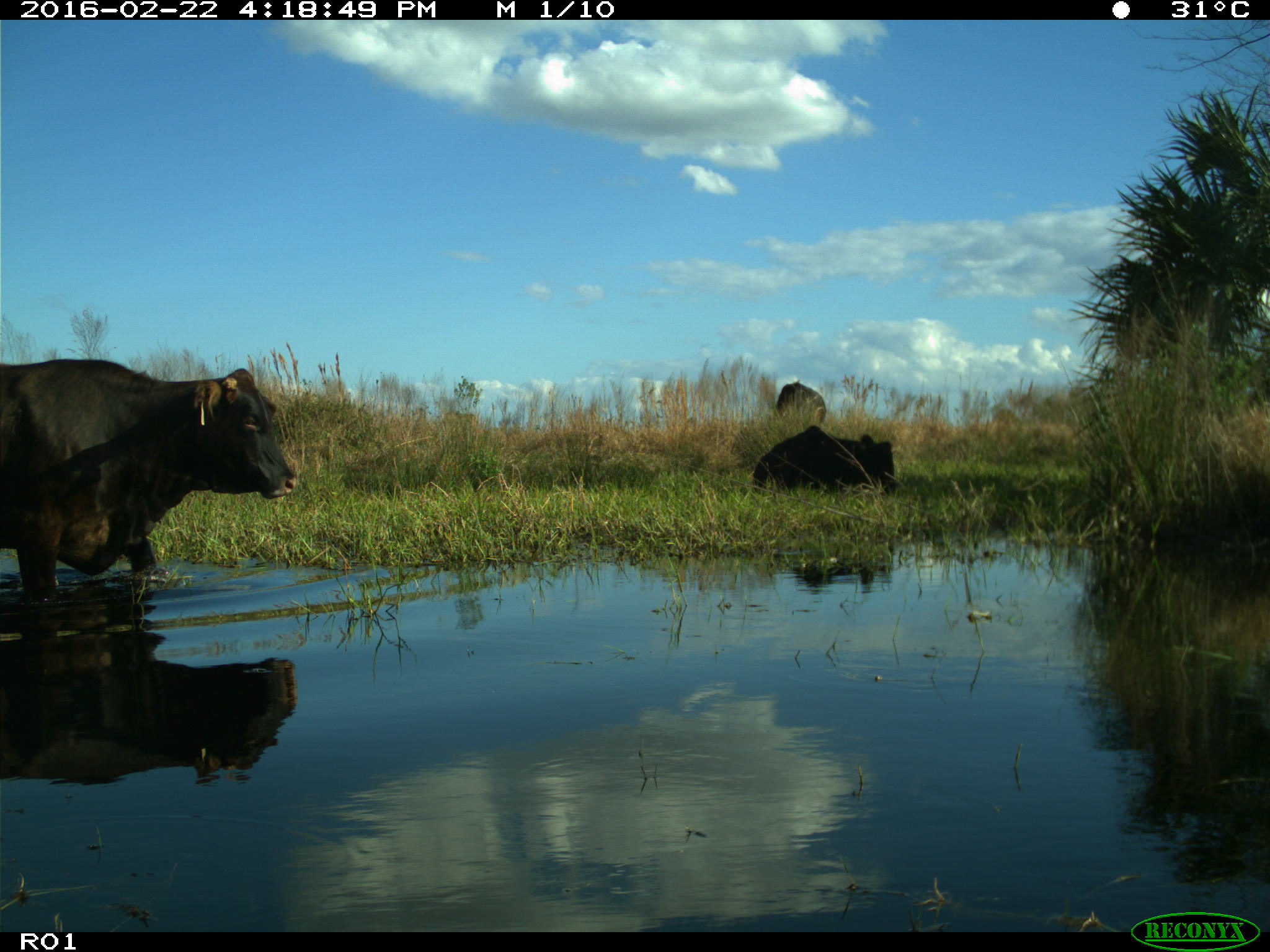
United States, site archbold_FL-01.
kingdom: Animalia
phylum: Chordata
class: Mammalia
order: Artiodactyla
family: Bovidae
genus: Bos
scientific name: Bos taurus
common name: domestic cow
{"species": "Bos taurus (domestic cow)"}